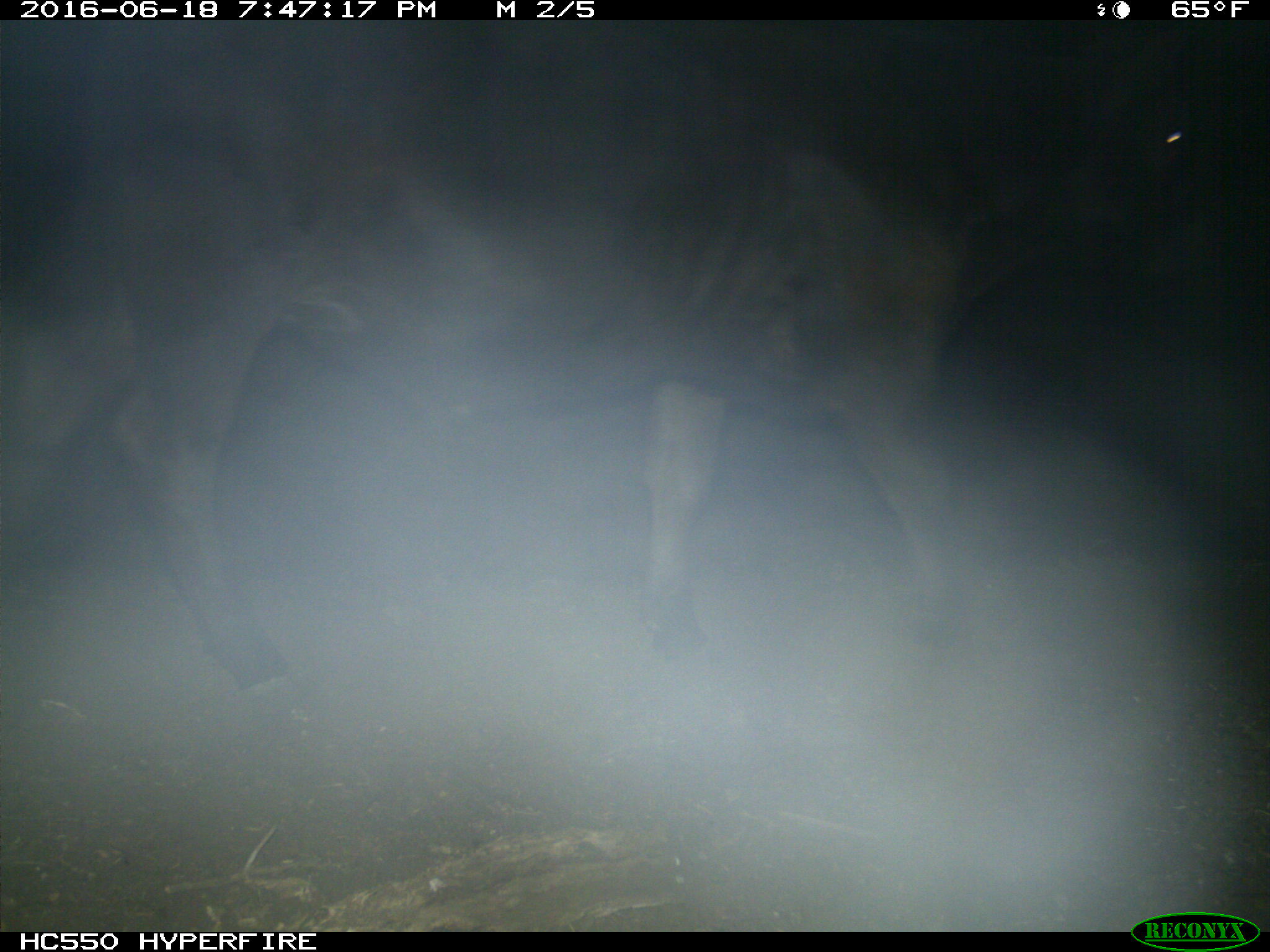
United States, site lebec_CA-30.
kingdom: Animalia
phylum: Chordata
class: Mammalia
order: Artiodactyla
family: Bovidae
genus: Bos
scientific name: Bos taurus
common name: domestic cow